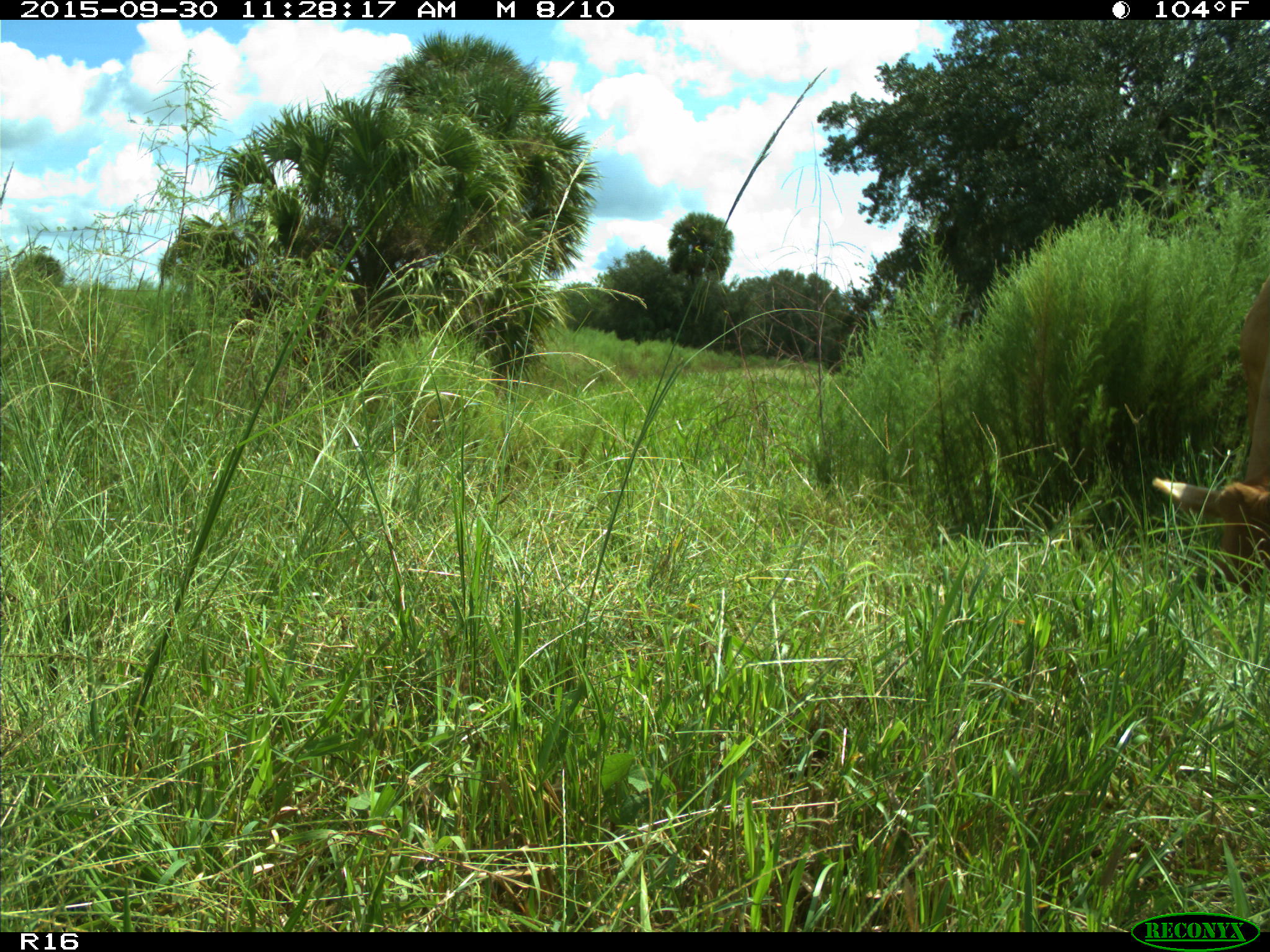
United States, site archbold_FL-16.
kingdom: Animalia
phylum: Chordata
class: Mammalia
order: Artiodactyla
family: Bovidae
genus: Bos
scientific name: Bos taurus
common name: domestic cow